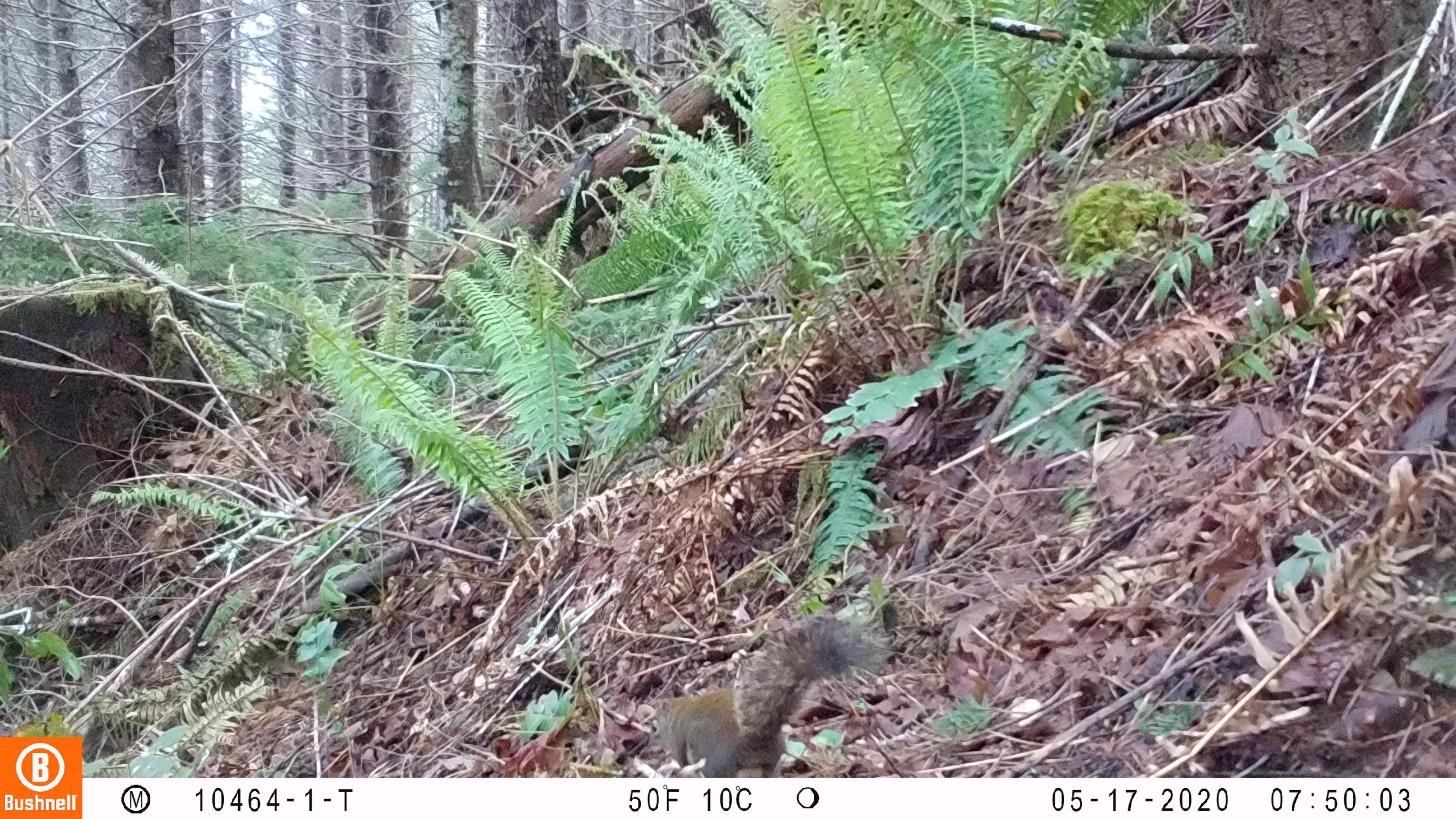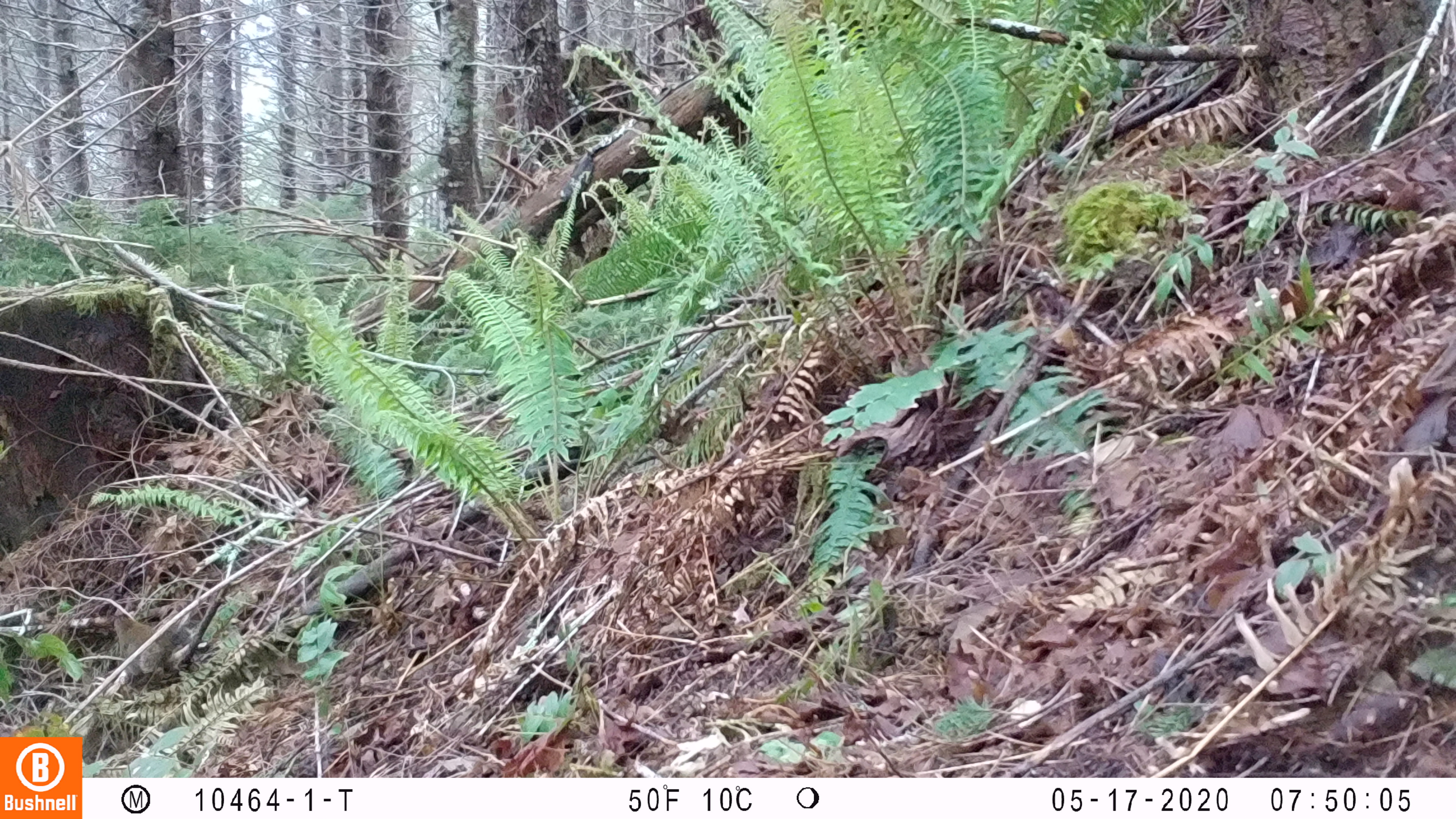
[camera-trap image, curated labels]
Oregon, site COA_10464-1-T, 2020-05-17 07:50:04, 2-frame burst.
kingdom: Animalia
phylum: Chordata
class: Mammalia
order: Rodentia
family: Sciuridae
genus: Tamiasciurus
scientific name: Tamiasciurus douglasii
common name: douglas squirrel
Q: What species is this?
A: Douglas squirrel (Tamiasciurus douglasii).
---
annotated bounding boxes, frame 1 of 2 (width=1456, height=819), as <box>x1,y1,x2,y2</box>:
douglas squirrel: <box>646,620,868,773</box>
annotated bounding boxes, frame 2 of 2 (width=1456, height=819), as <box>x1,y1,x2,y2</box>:
douglas squirrel: <box>106,609,203,678</box>